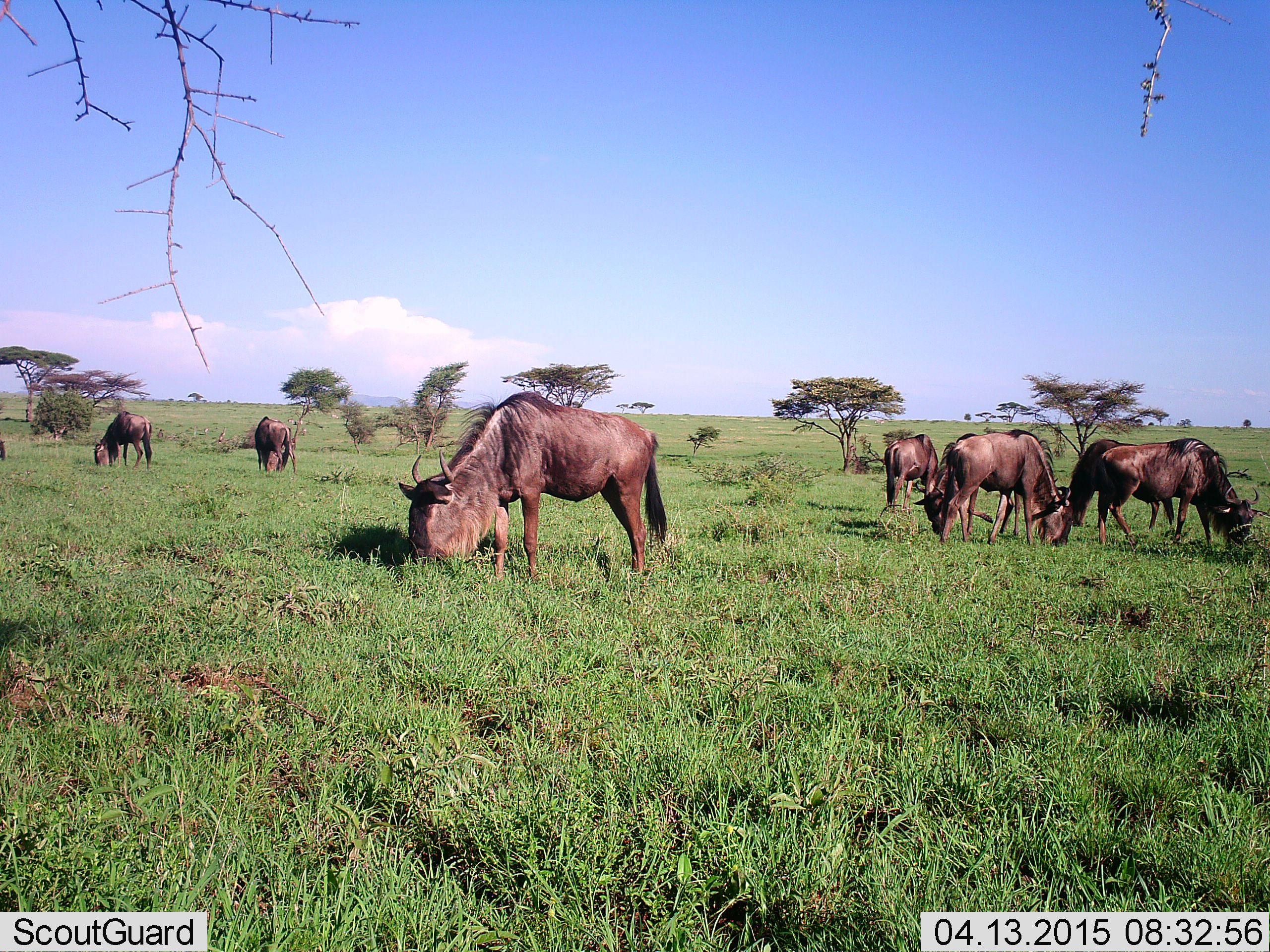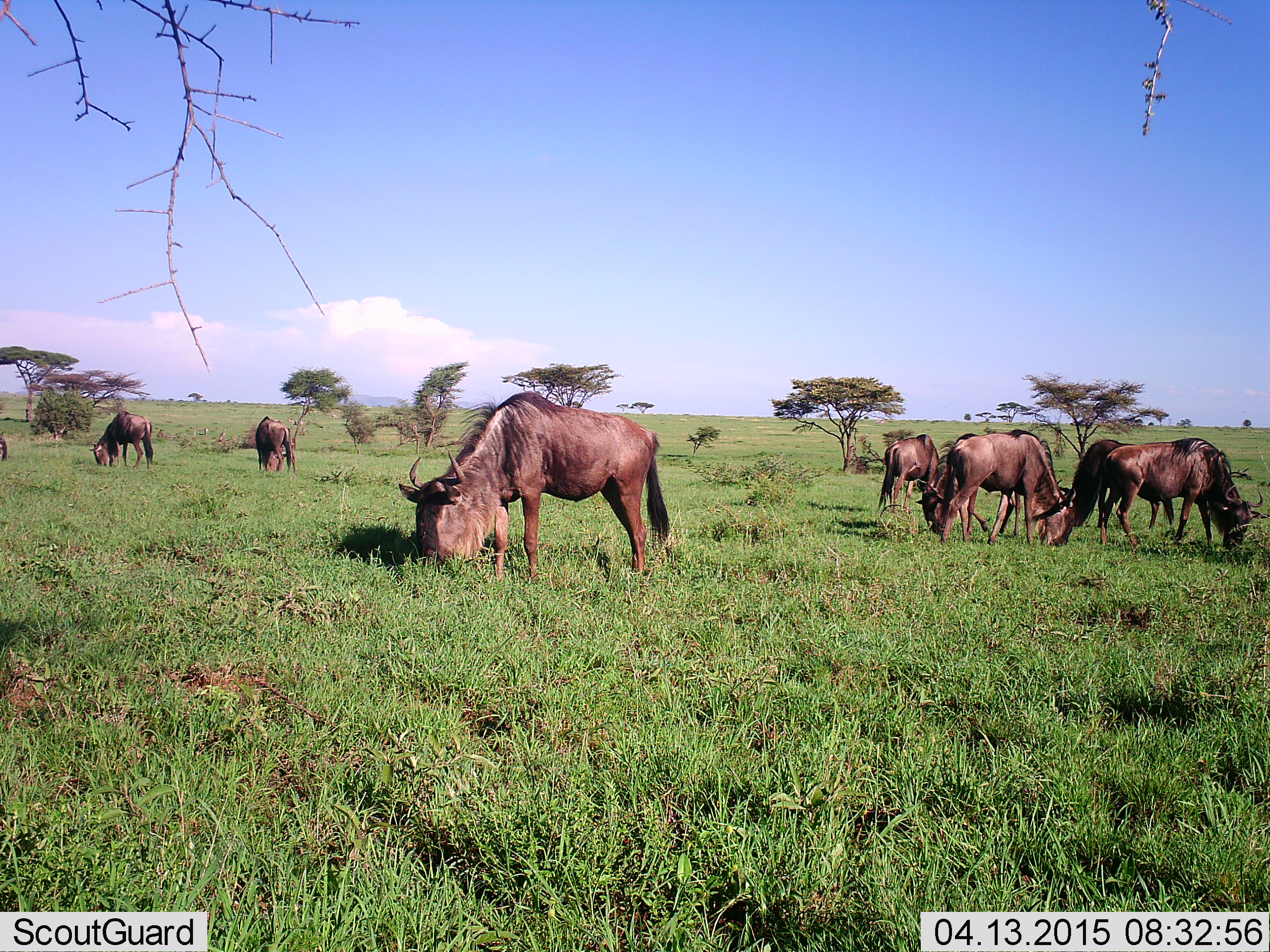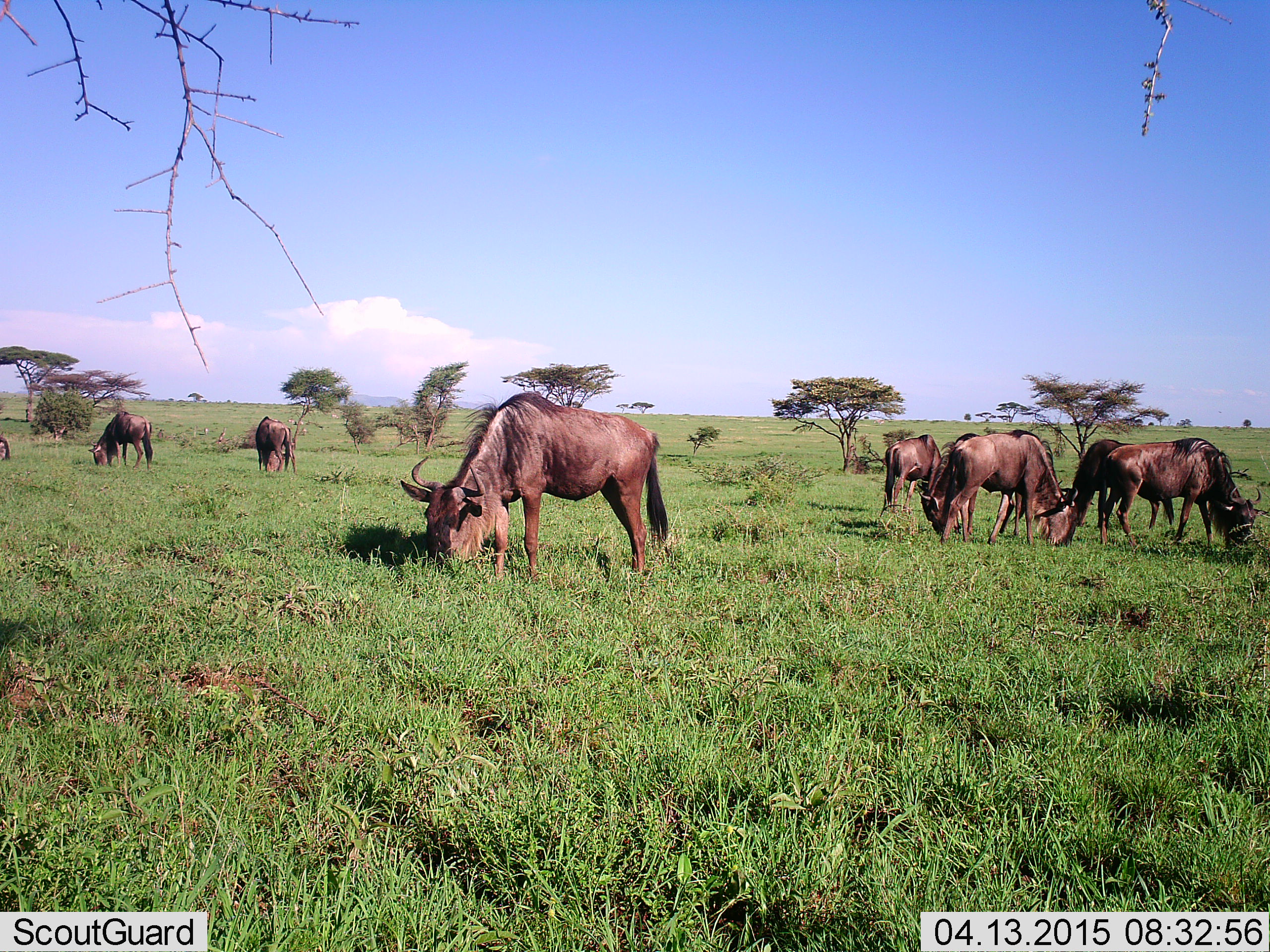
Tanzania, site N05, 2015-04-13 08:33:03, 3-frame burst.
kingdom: Animalia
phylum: Chordata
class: Mammalia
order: Artiodactyla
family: Bovidae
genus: Connochaetes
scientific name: Connochaetes taurinus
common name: blue wildebeest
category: wildebeest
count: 9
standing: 20%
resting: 0%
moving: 0%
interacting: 0%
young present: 0%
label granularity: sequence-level